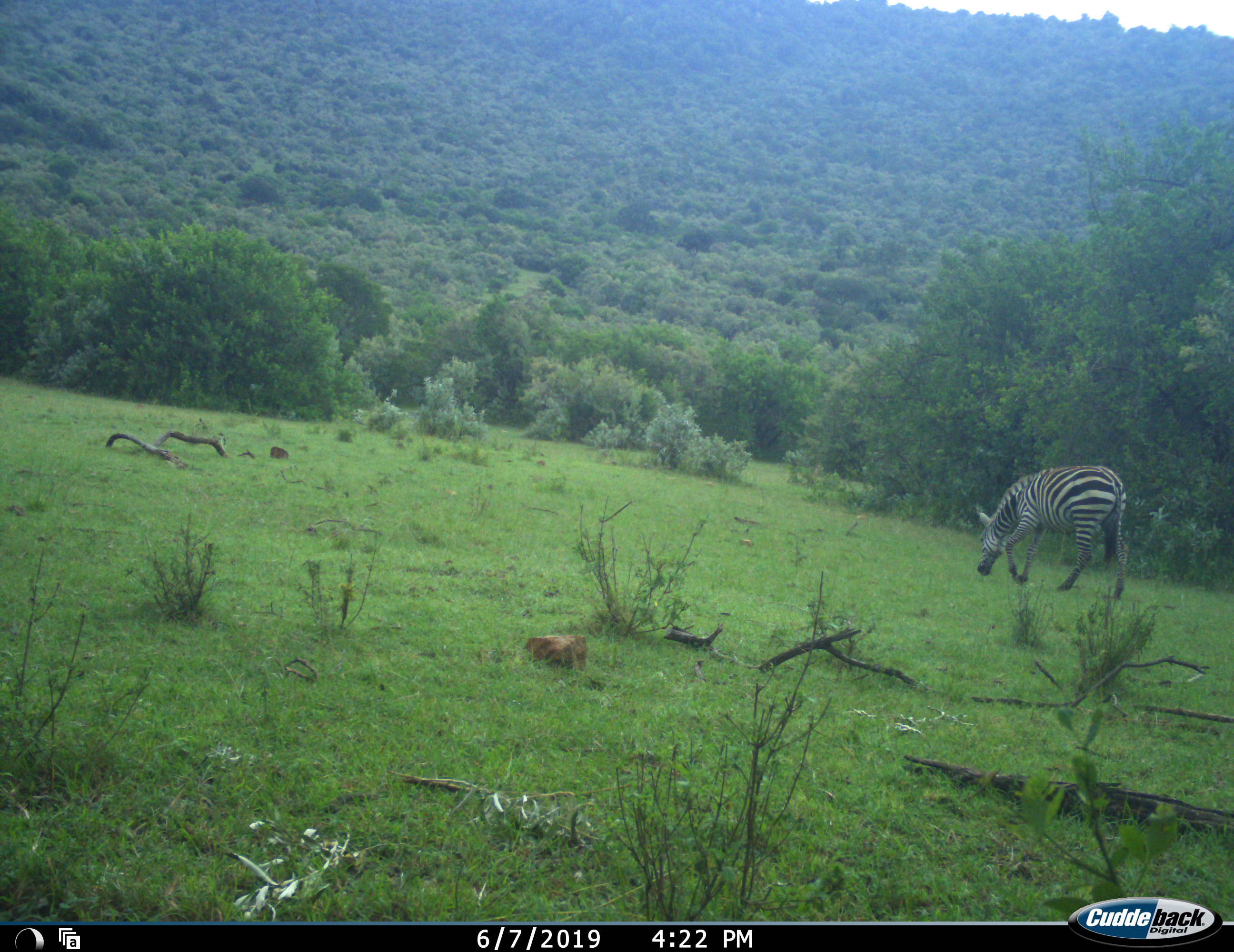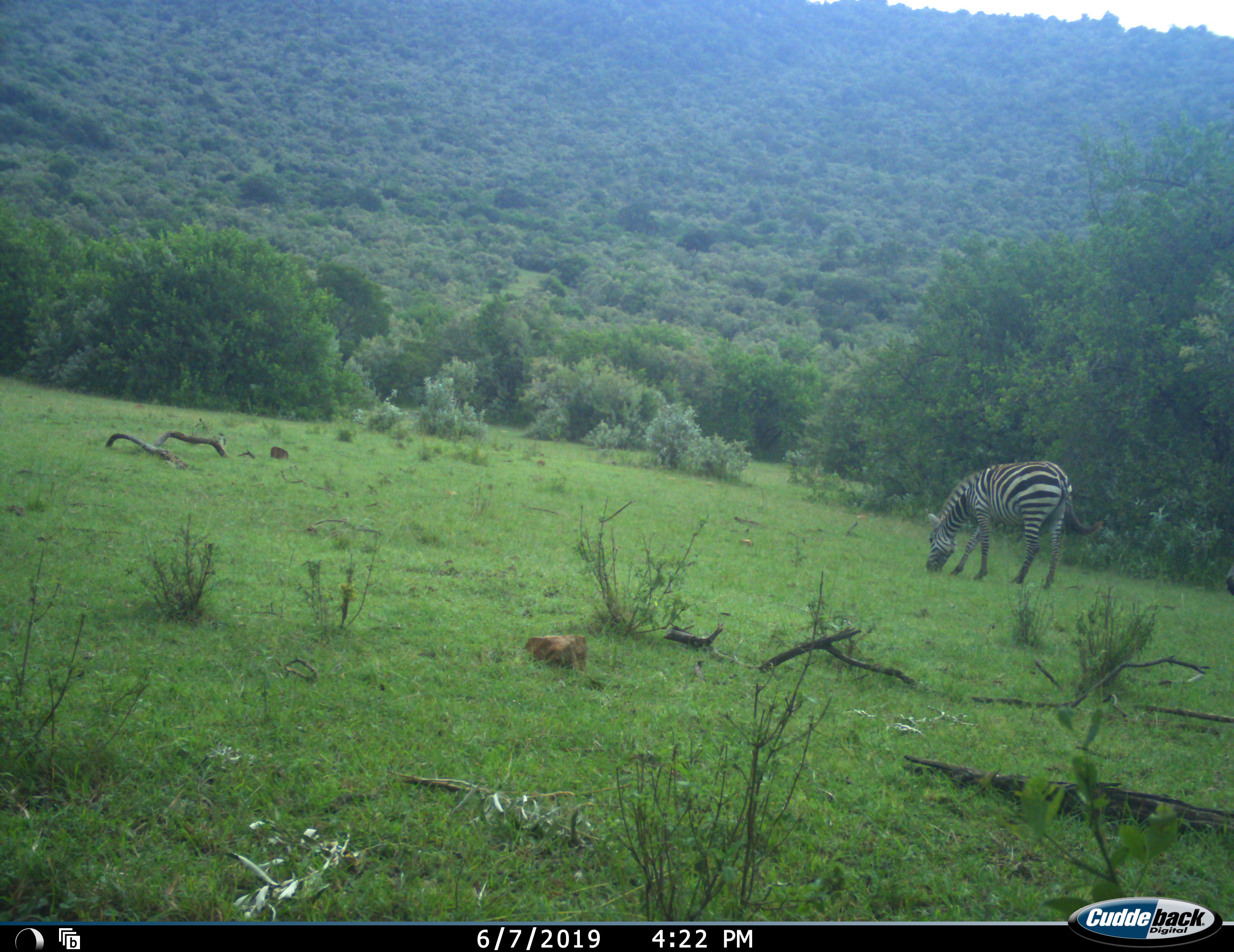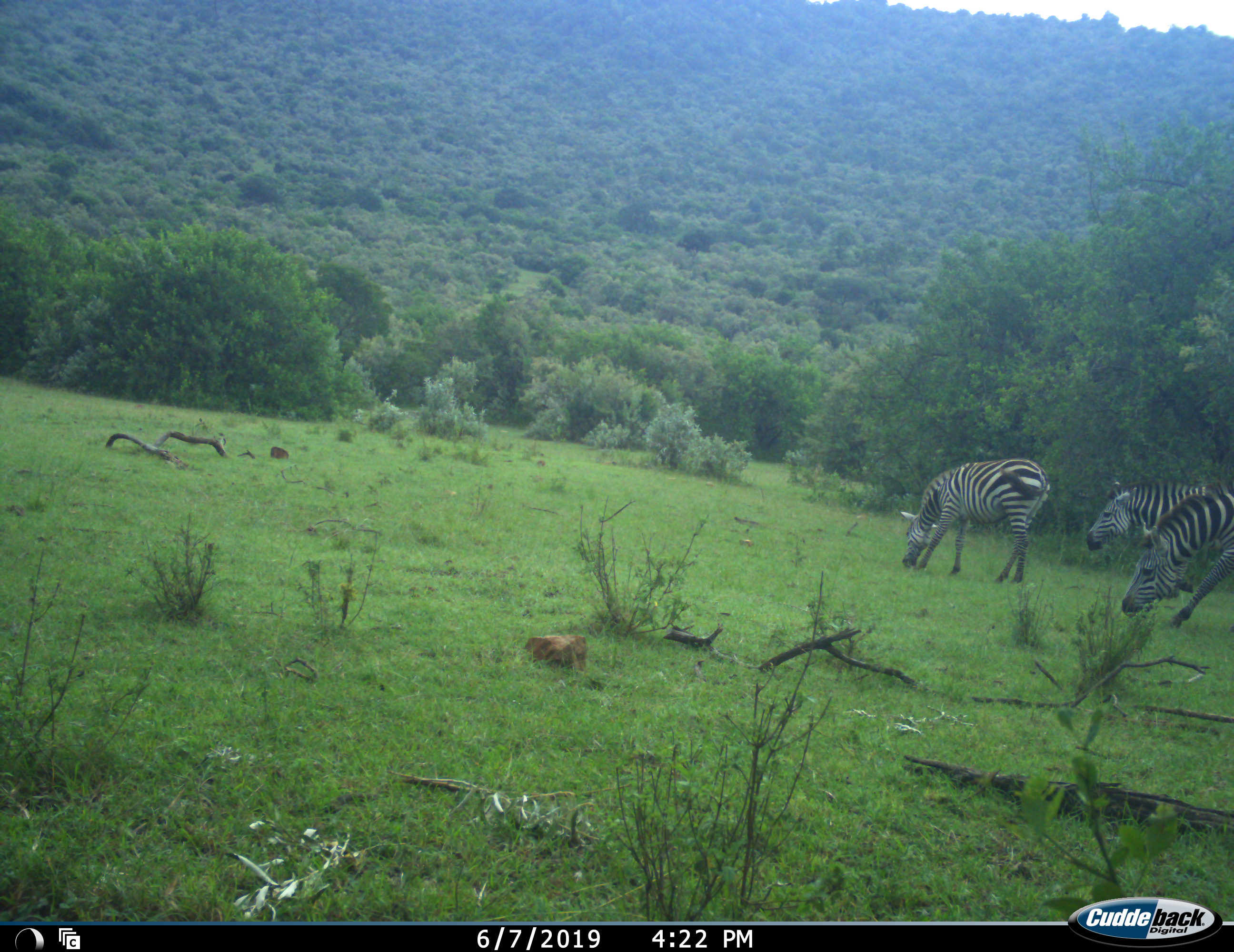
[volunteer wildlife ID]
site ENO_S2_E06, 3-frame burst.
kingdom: Animalia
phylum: Chordata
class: Mammalia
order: Perissodactyla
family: Equidae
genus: Equus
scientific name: Equus quagga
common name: plains zebra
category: zebraplains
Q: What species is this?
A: Zebraplains (plains zebra) (Equus quagga).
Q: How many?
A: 3.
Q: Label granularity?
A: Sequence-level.